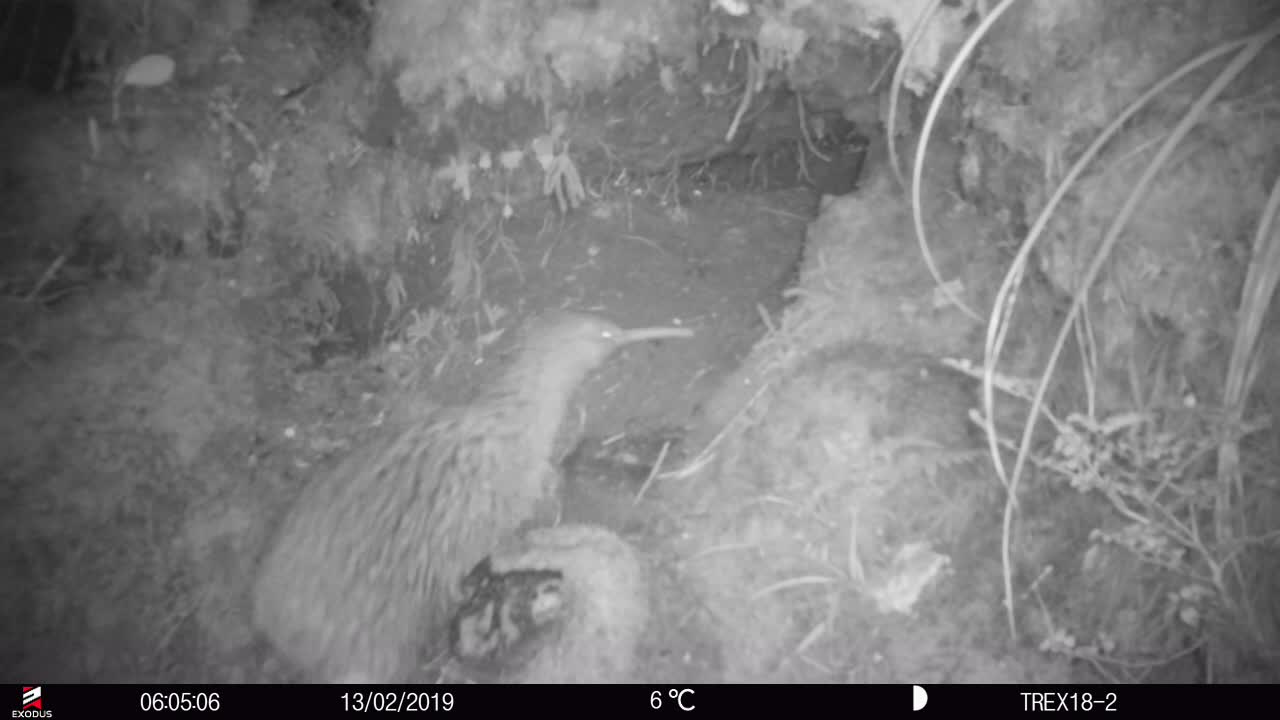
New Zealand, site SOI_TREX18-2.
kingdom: Animalia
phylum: Chordata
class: Aves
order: Apterygiformes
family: Apterygidae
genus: Apteryx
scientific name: Apteryx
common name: kiwi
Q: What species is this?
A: Kiwi (Apteryx).